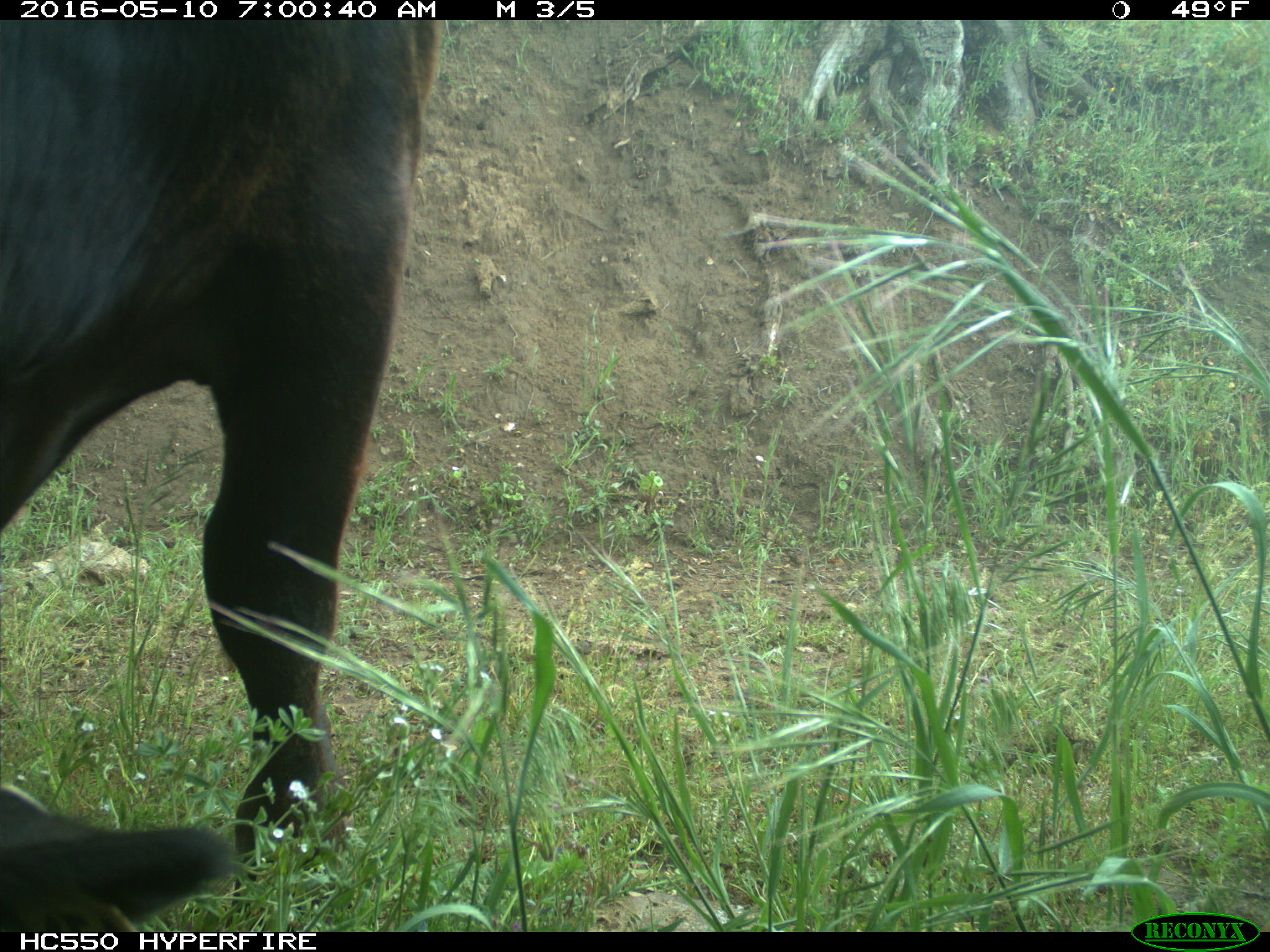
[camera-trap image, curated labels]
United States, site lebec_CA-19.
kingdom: Animalia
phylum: Chordata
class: Mammalia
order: Artiodactyla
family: Bovidae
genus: Bos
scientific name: Bos taurus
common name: domestic cow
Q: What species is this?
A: Bos taurus (domestic cow).